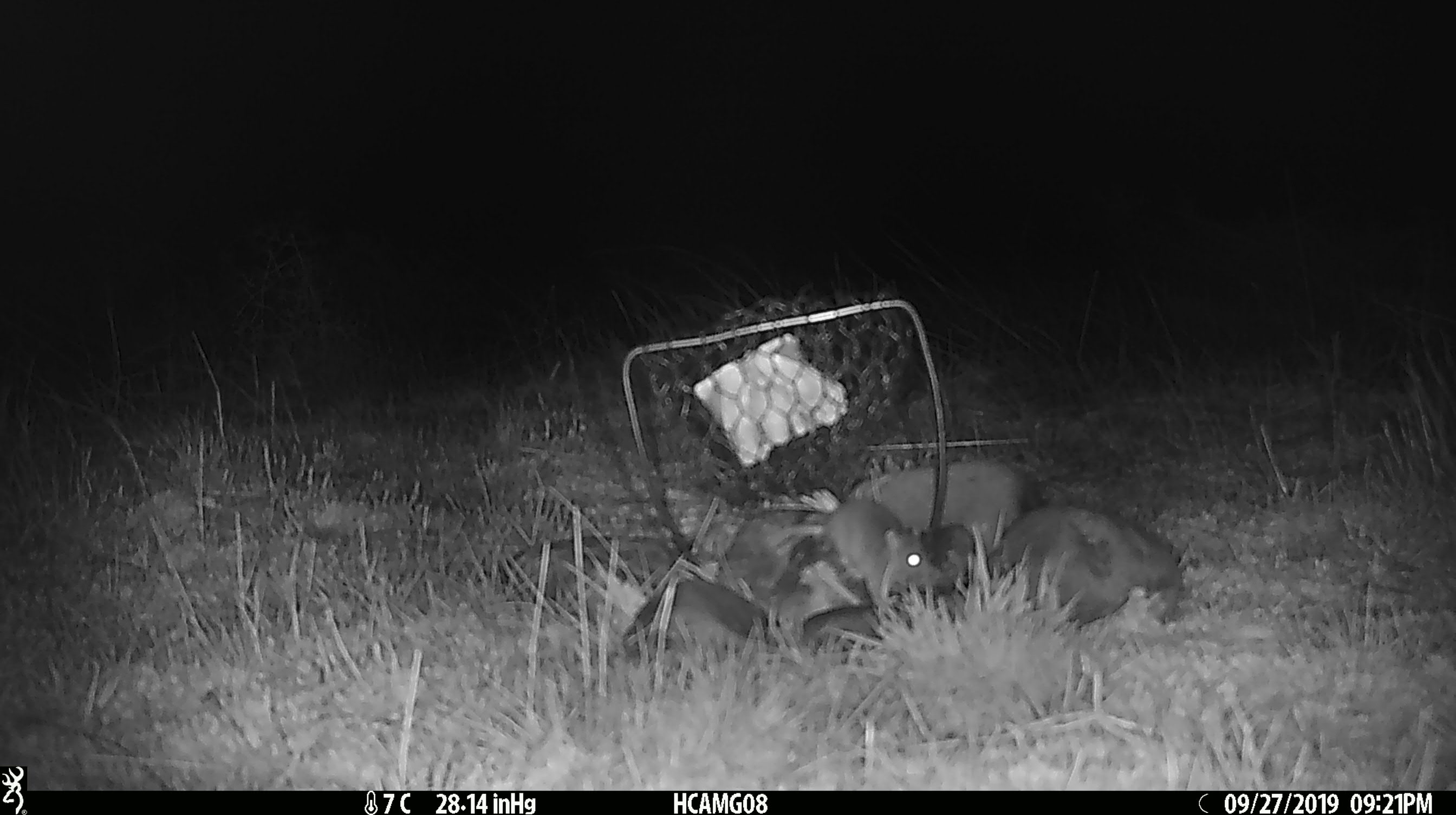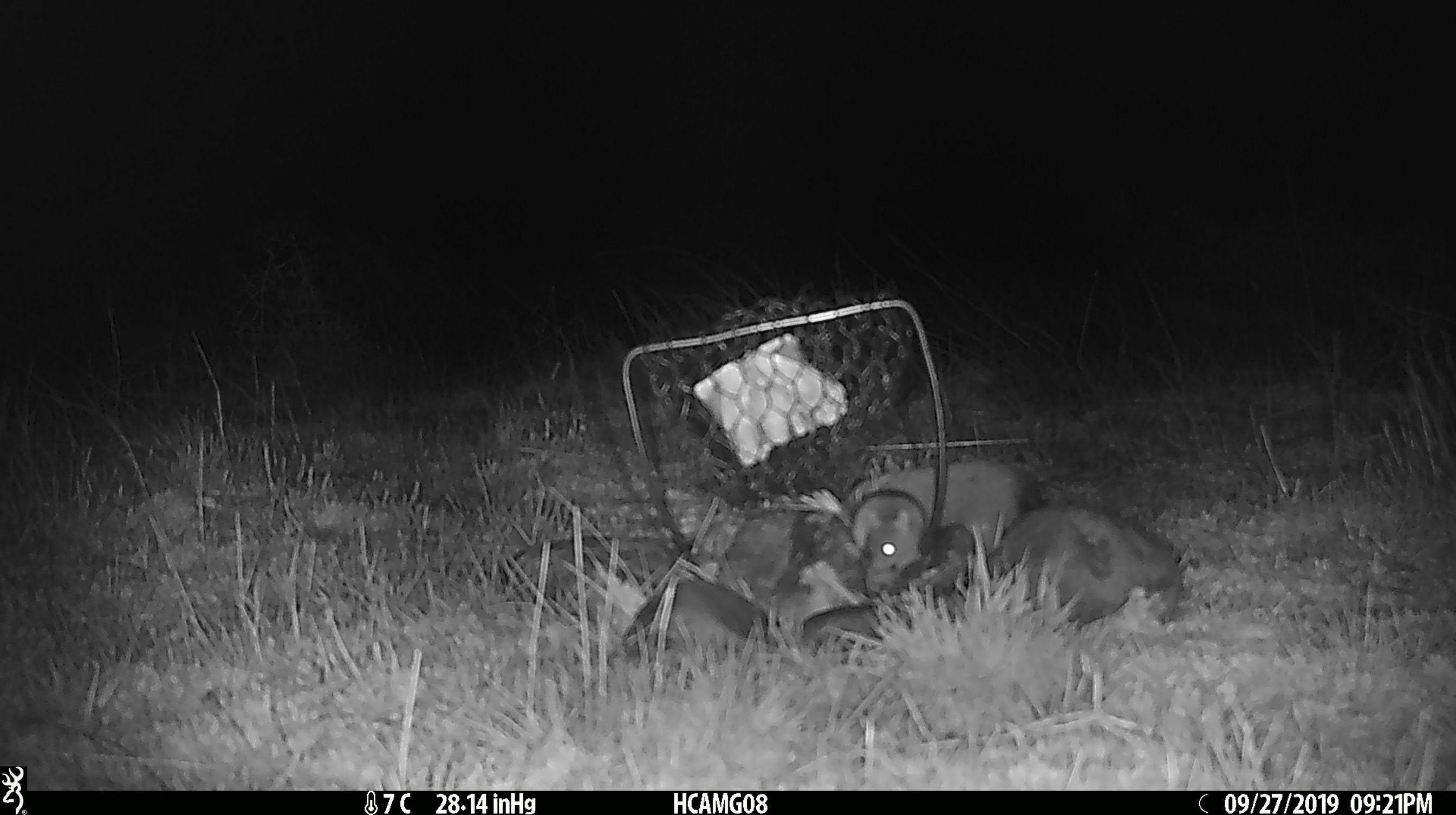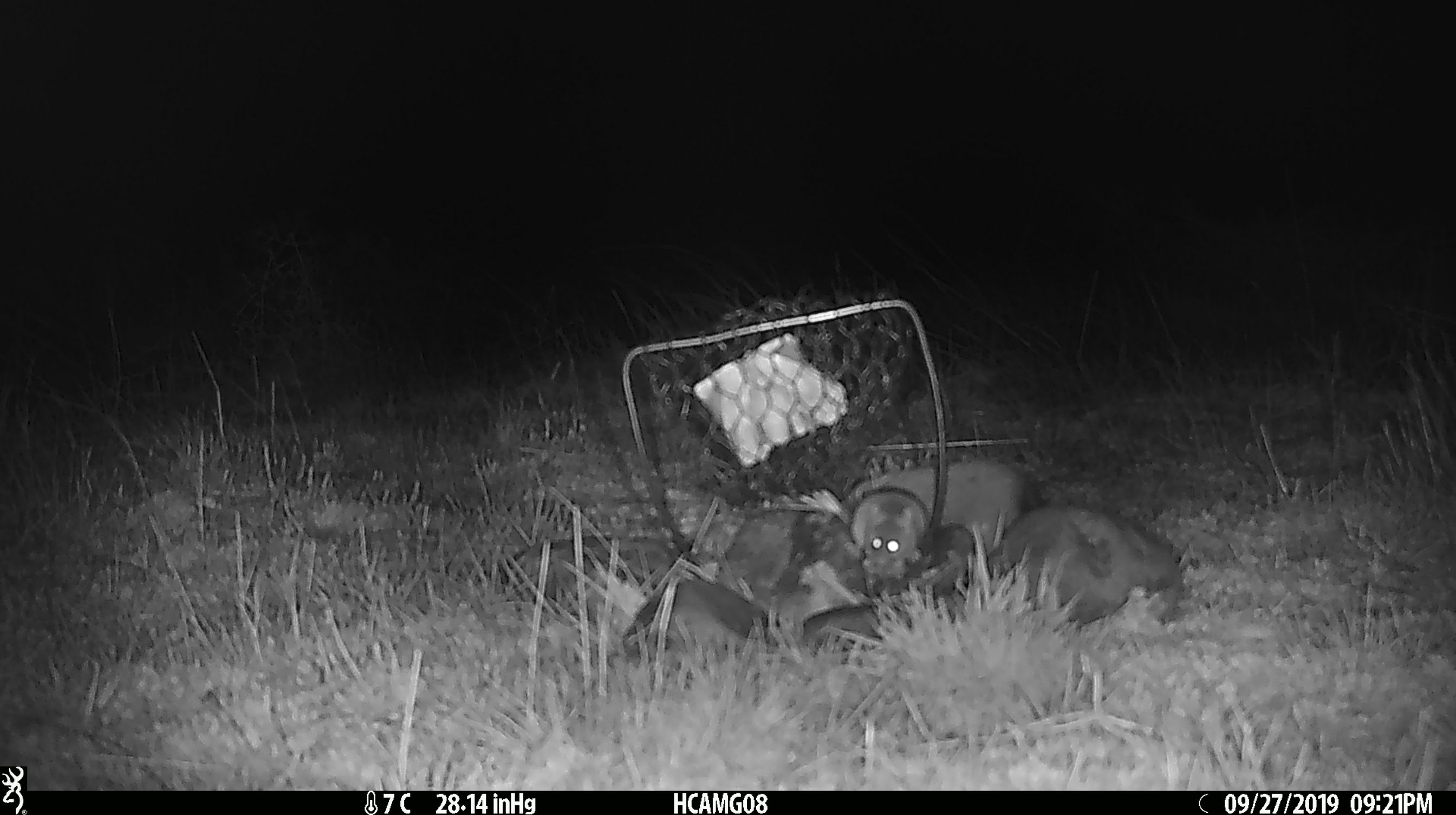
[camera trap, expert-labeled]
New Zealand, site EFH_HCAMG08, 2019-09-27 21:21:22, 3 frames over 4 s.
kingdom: Animalia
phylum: Chordata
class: Mammalia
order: Rodentia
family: Muridae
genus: Mus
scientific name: Mus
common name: mouse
Mouse (Mus).